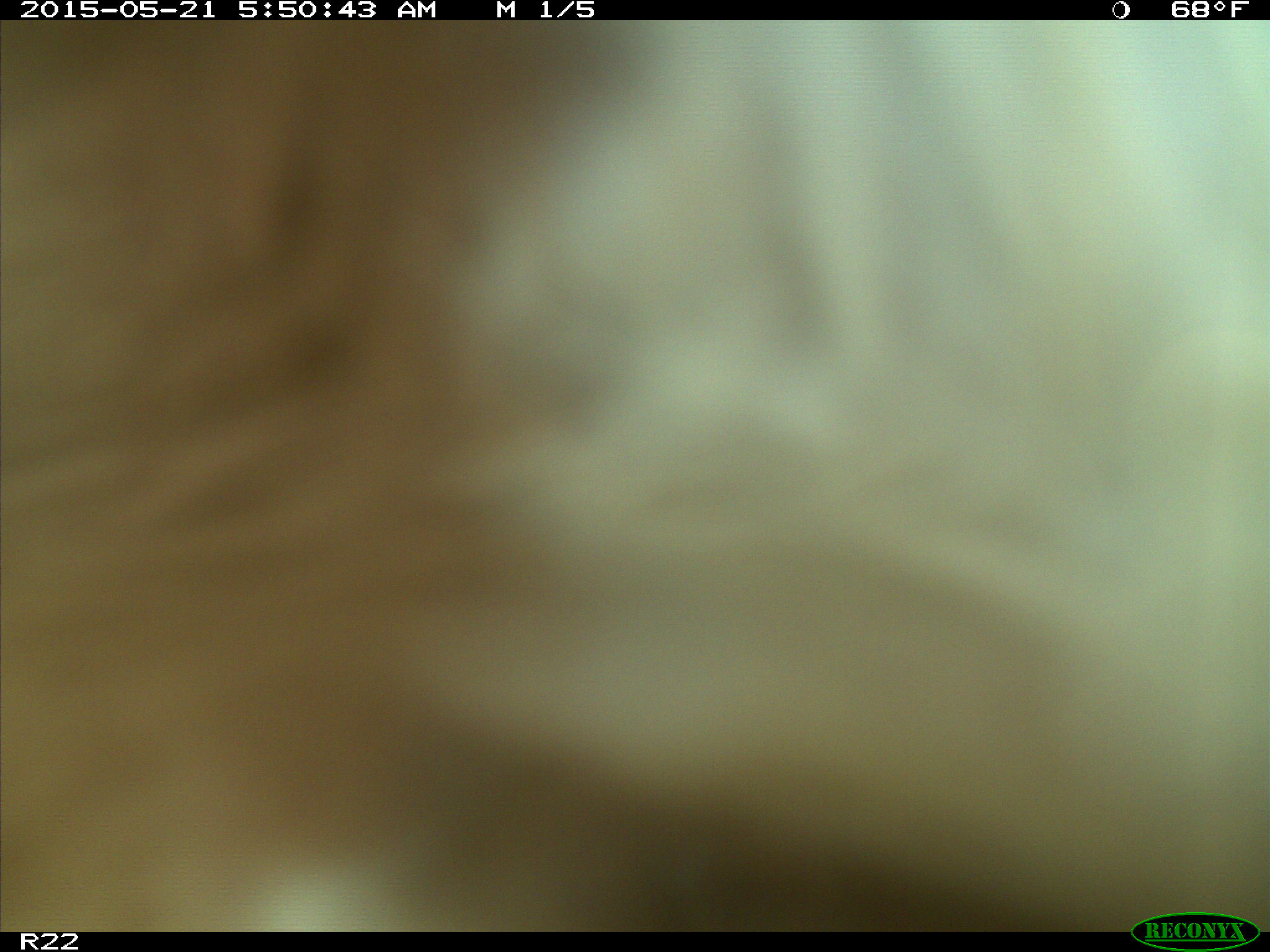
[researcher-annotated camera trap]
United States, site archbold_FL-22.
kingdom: Animalia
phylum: Chordata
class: Mammalia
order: Artiodactyla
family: Bovidae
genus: Bos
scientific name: Bos taurus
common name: domestic cow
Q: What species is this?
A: Bos taurus (domestic cow).